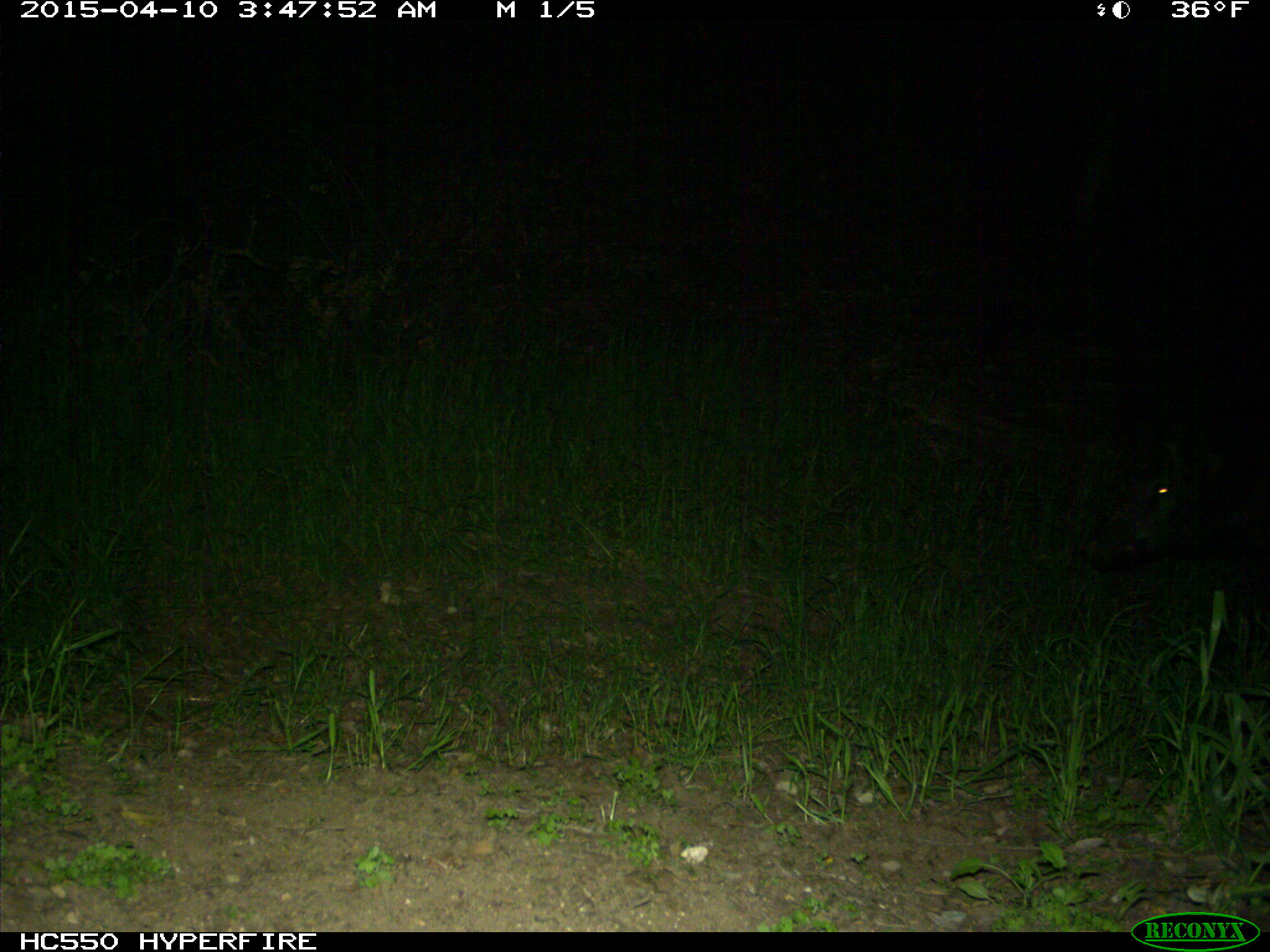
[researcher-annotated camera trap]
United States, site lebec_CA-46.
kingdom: Animalia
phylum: Chordata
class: Mammalia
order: Artiodactyla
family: Suidae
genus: Sus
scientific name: Sus scrofa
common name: wild boar